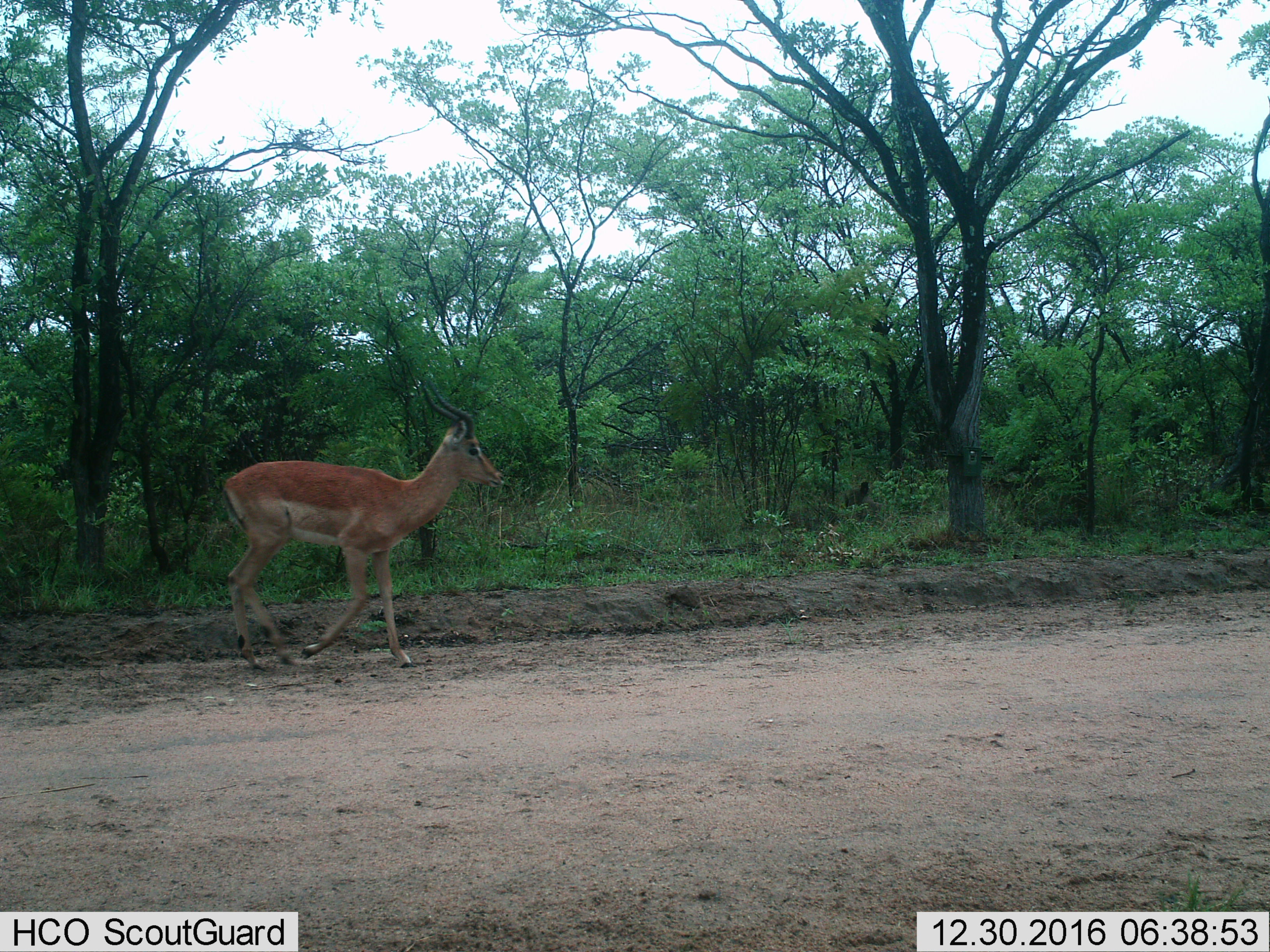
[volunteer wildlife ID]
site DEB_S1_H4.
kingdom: Animalia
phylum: Chordata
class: Mammalia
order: Artiodactyla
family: Bovidae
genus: Aepyceros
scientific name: Aepyceros melampus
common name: impala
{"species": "impala (Aepyceros melampus)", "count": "1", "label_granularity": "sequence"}